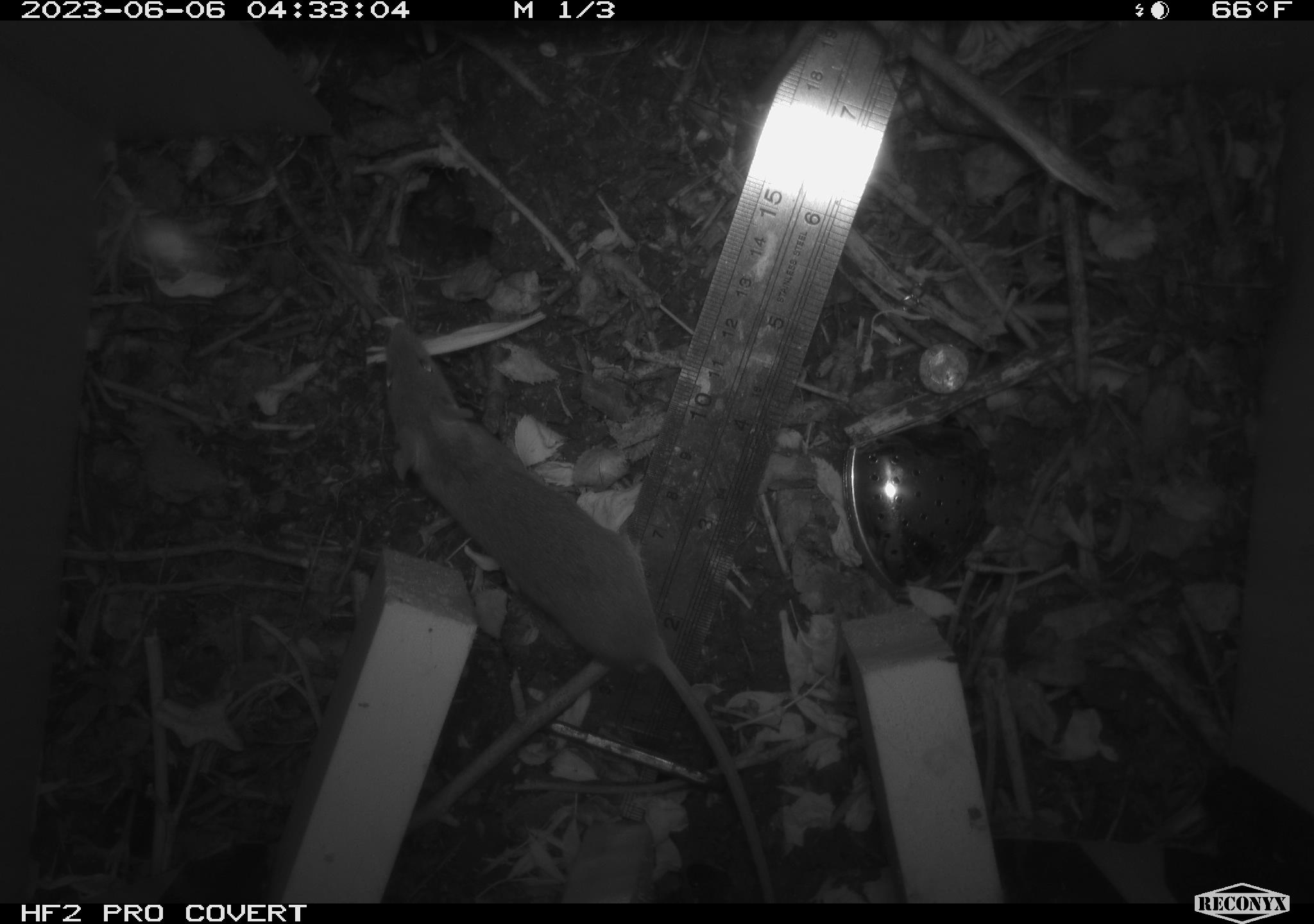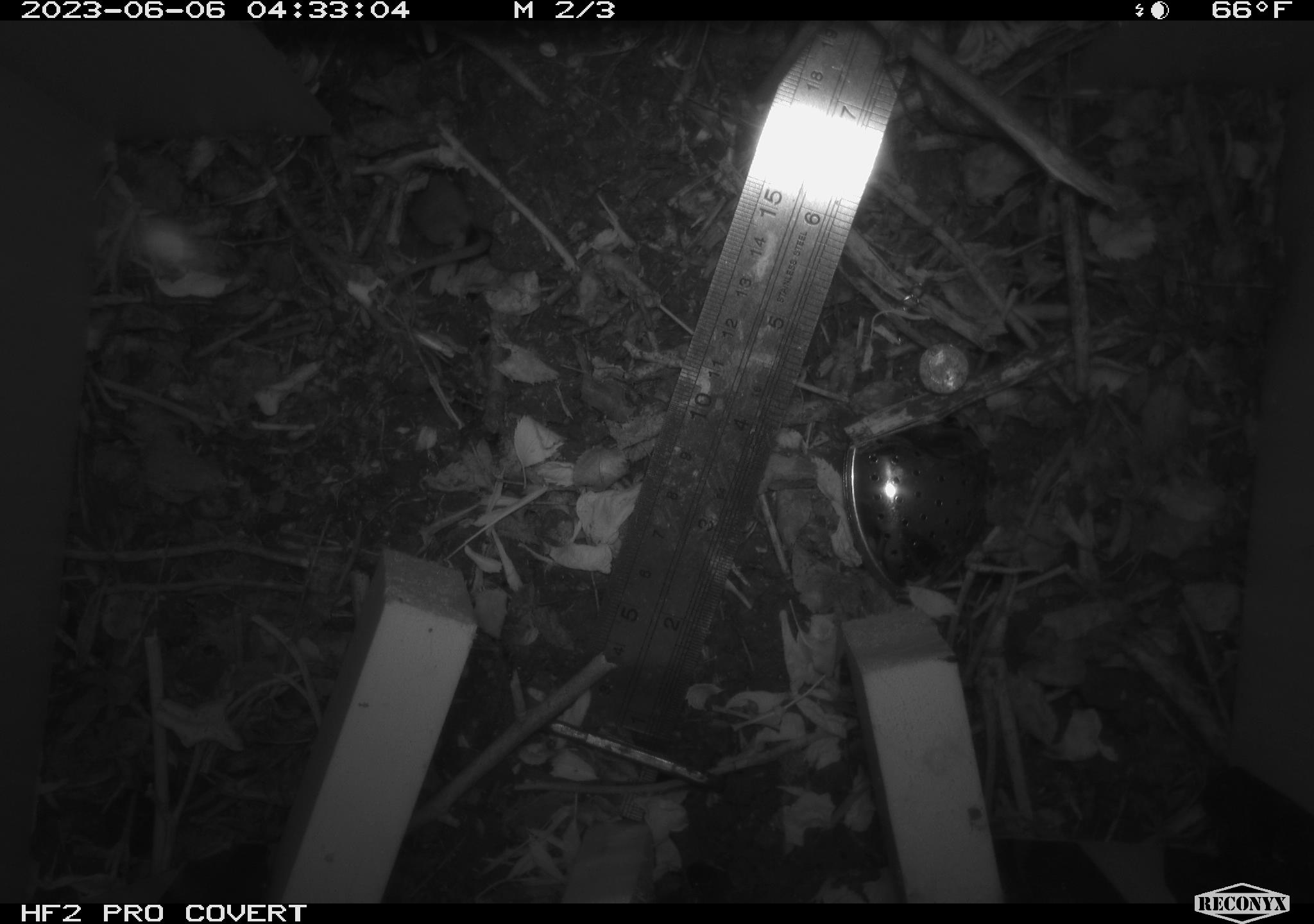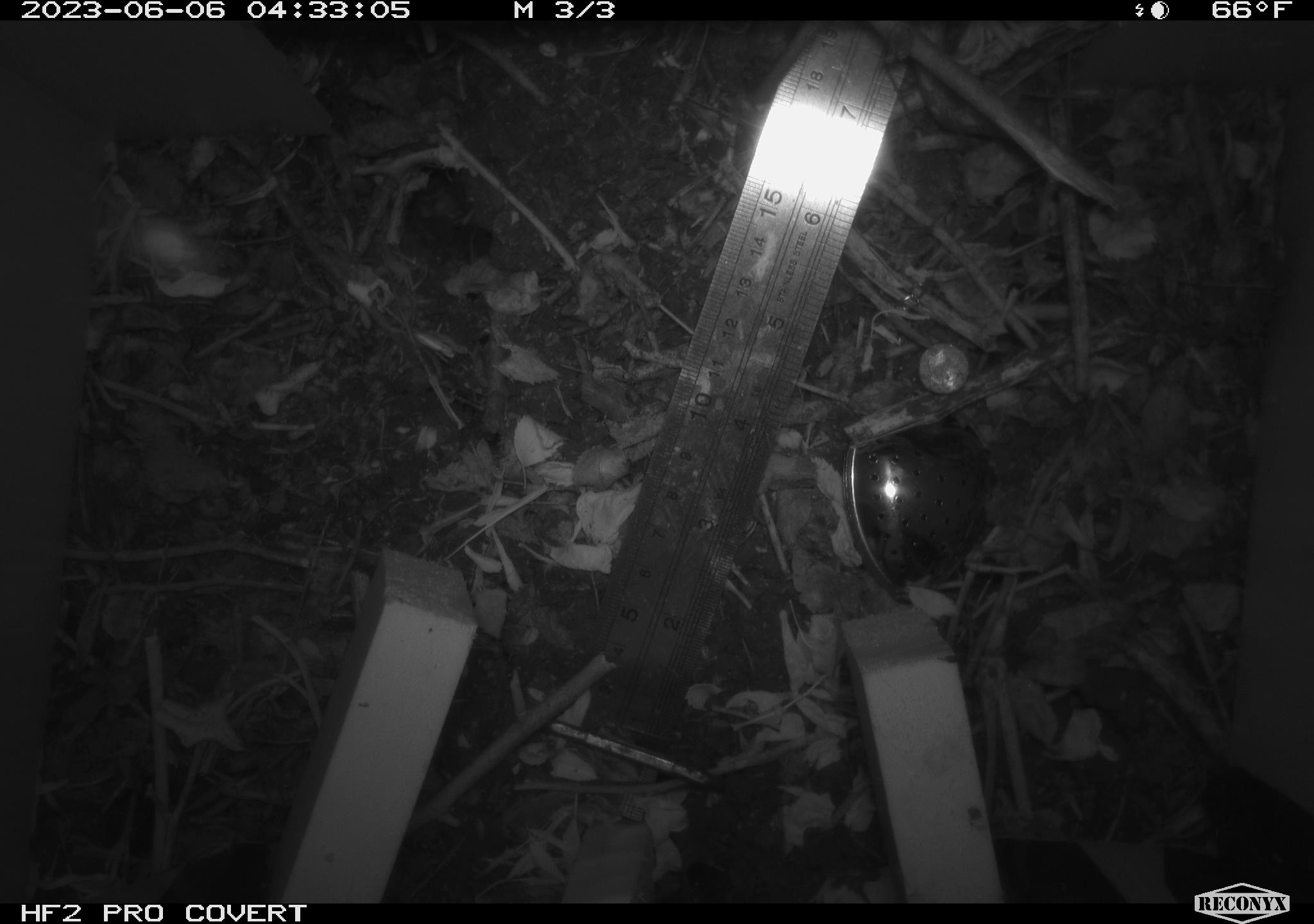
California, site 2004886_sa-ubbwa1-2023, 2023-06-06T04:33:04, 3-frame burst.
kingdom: Animalia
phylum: Chordata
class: Mammalia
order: Rodentia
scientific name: Rodentia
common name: rodent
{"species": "rodent (Rodentia)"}